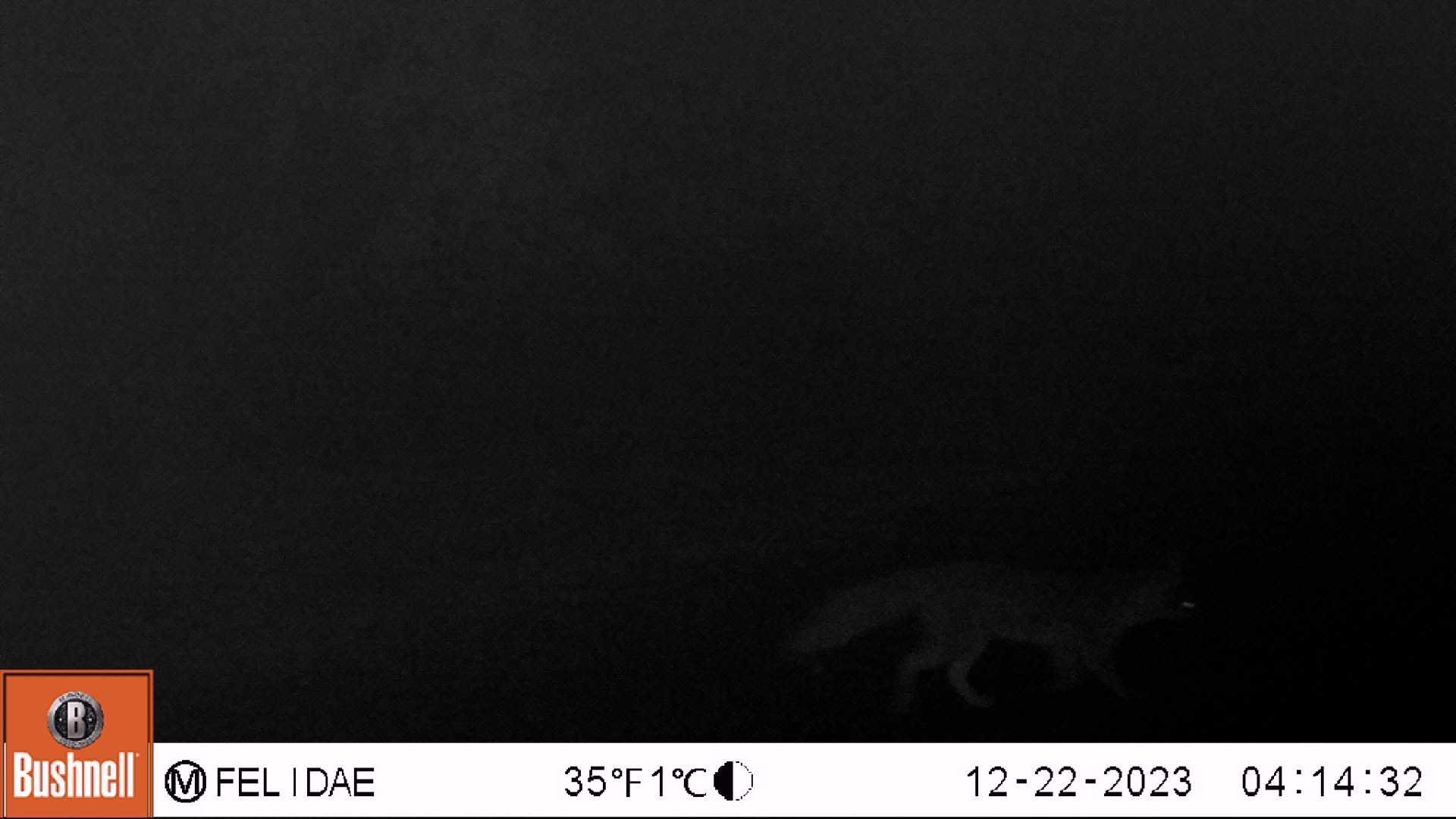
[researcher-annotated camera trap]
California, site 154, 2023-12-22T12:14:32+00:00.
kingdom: Animalia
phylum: Chordata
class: Mammalia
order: Carnivora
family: Canidae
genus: Urocyon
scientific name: Urocyon cinereoargenteus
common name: gray fox